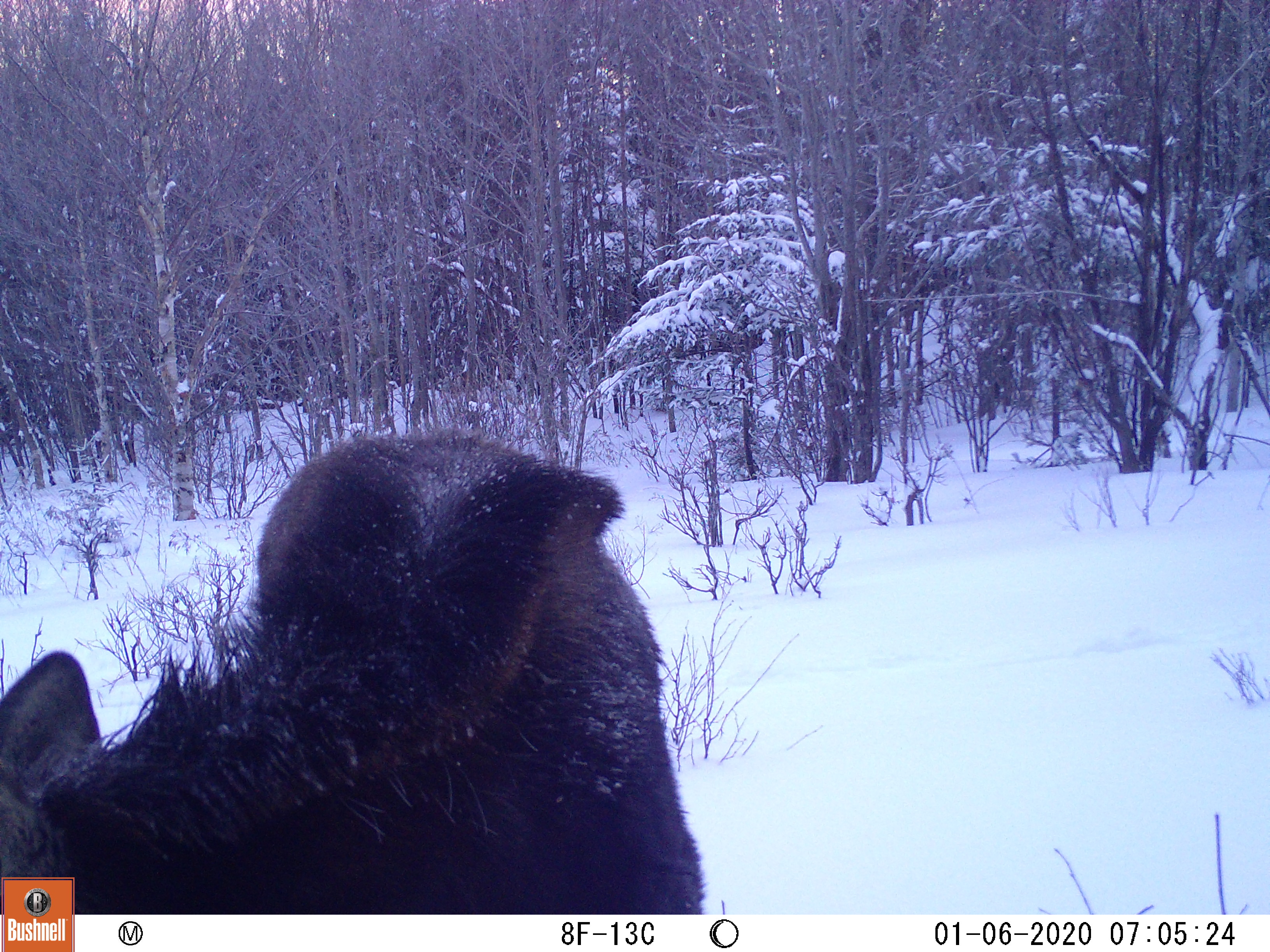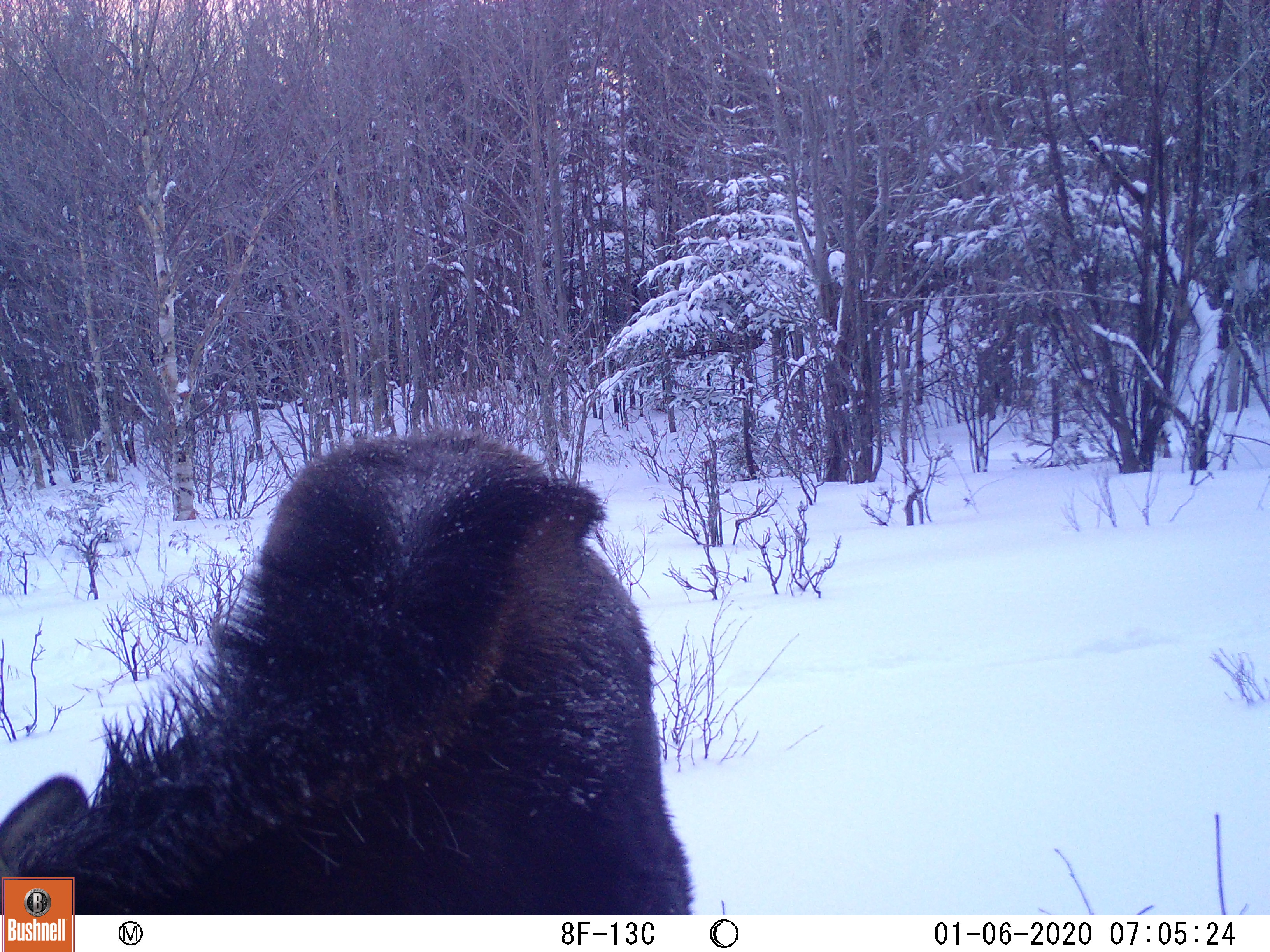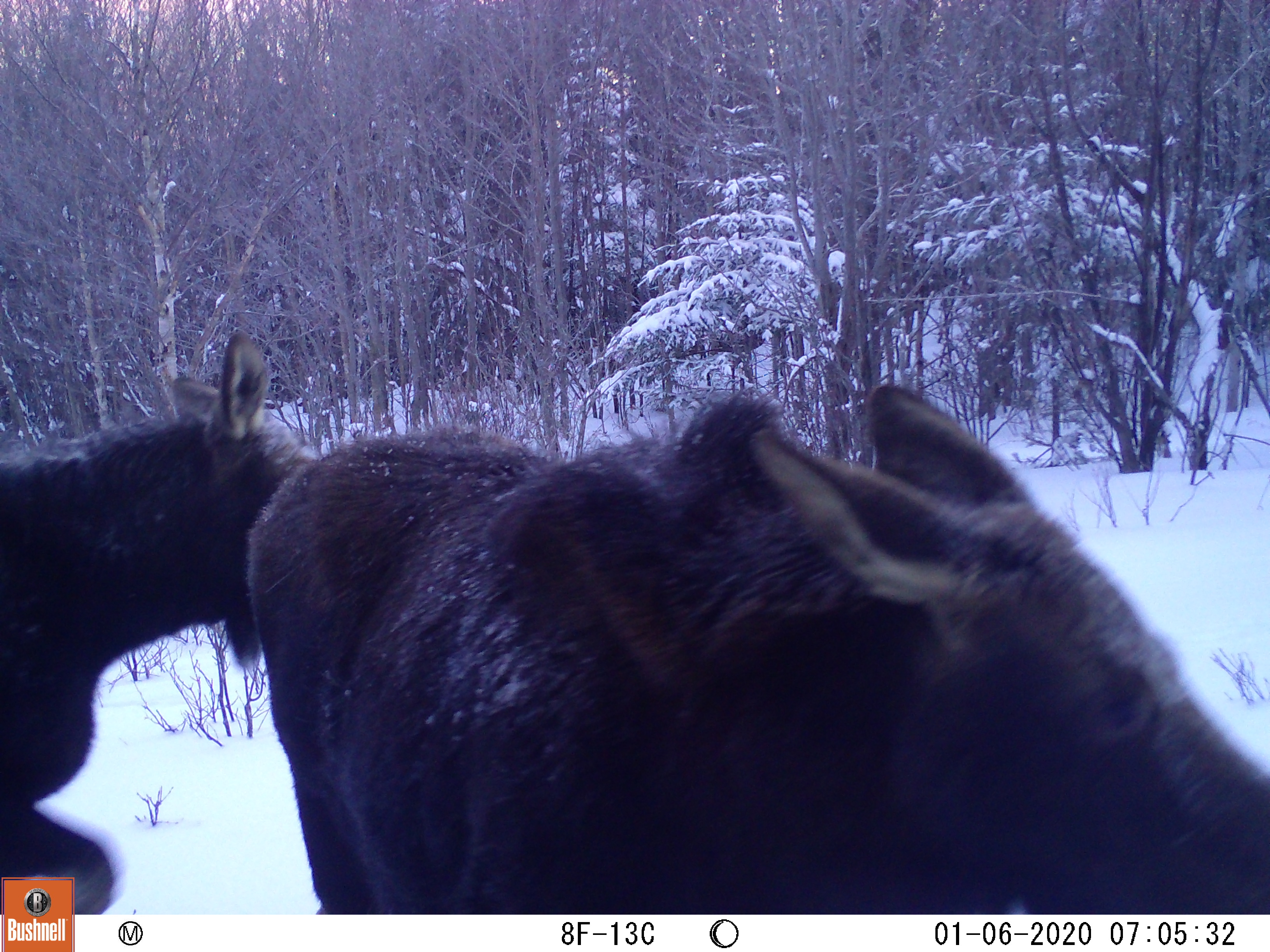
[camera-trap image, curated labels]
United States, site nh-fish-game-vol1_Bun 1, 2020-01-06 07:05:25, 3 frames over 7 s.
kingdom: Animalia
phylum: Chordata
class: Mammalia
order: Artiodactyla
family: Cervidae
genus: Alces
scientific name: Alces alces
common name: moose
Moose (Alces alces).